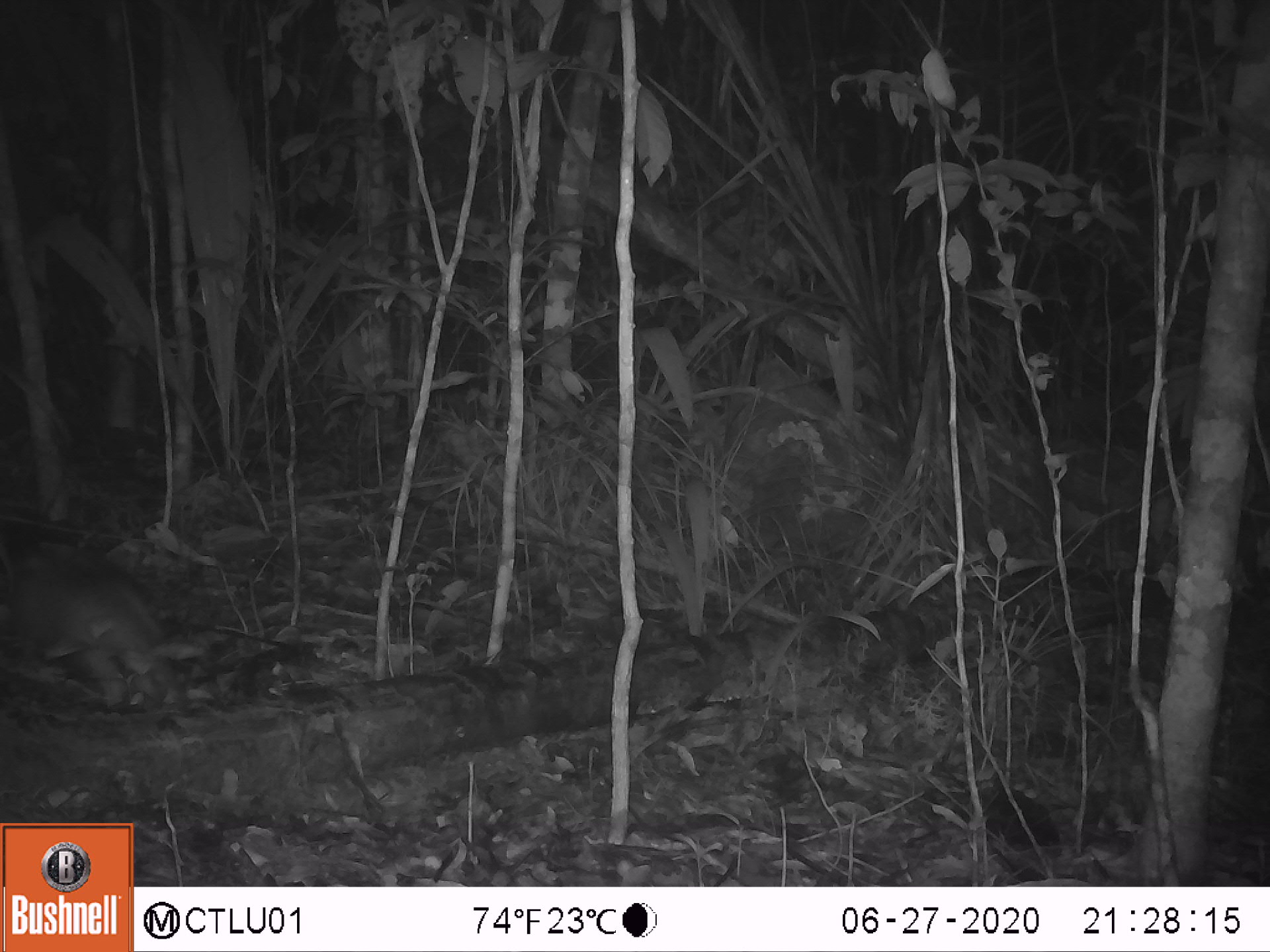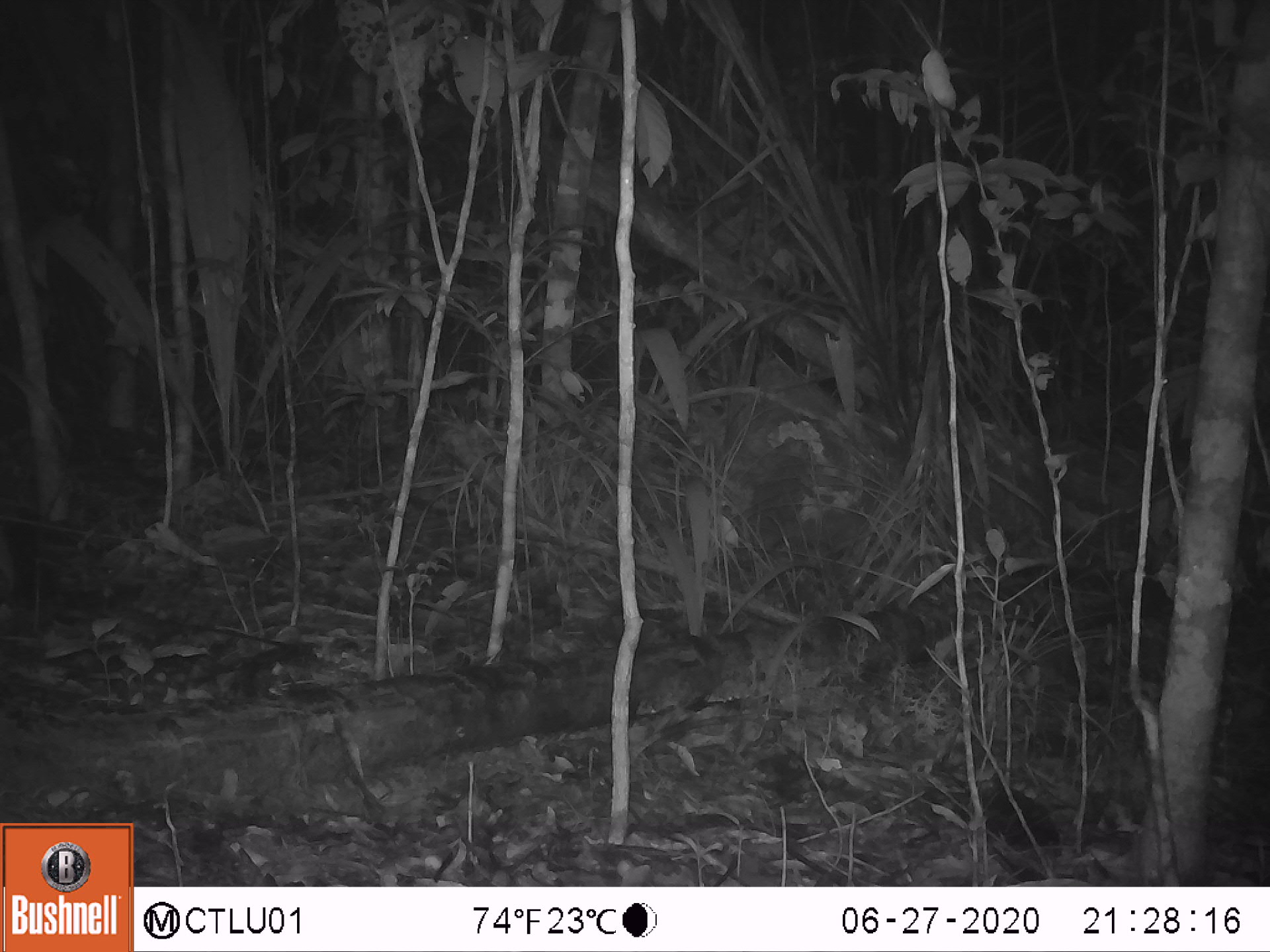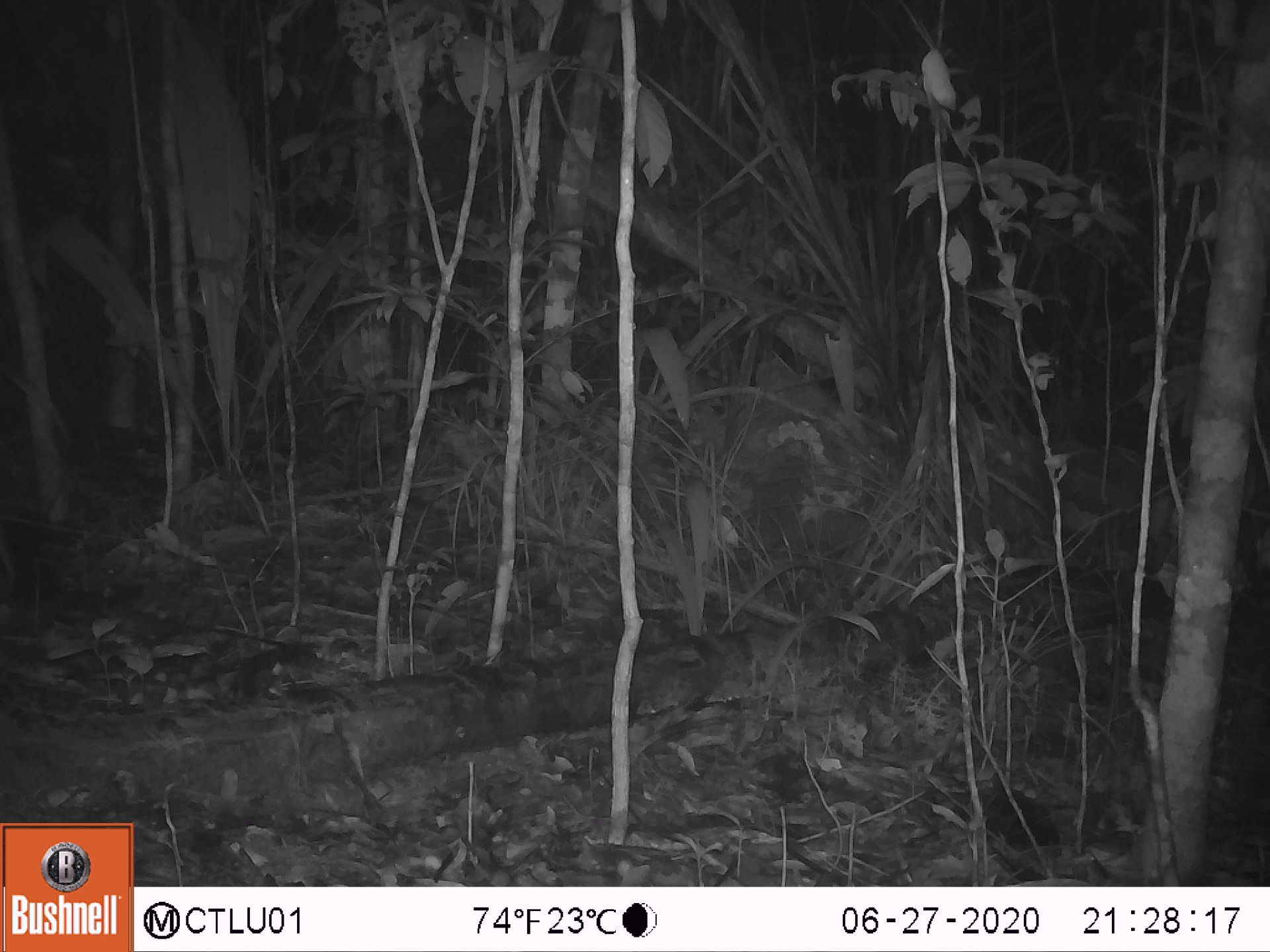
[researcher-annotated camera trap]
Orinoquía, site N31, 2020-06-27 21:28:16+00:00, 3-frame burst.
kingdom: Animalia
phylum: Chordata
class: Mammalia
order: Rodentia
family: Dasyproctidae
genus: Dasyprocta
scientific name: Dasyprocta fuliginosa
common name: black agouti